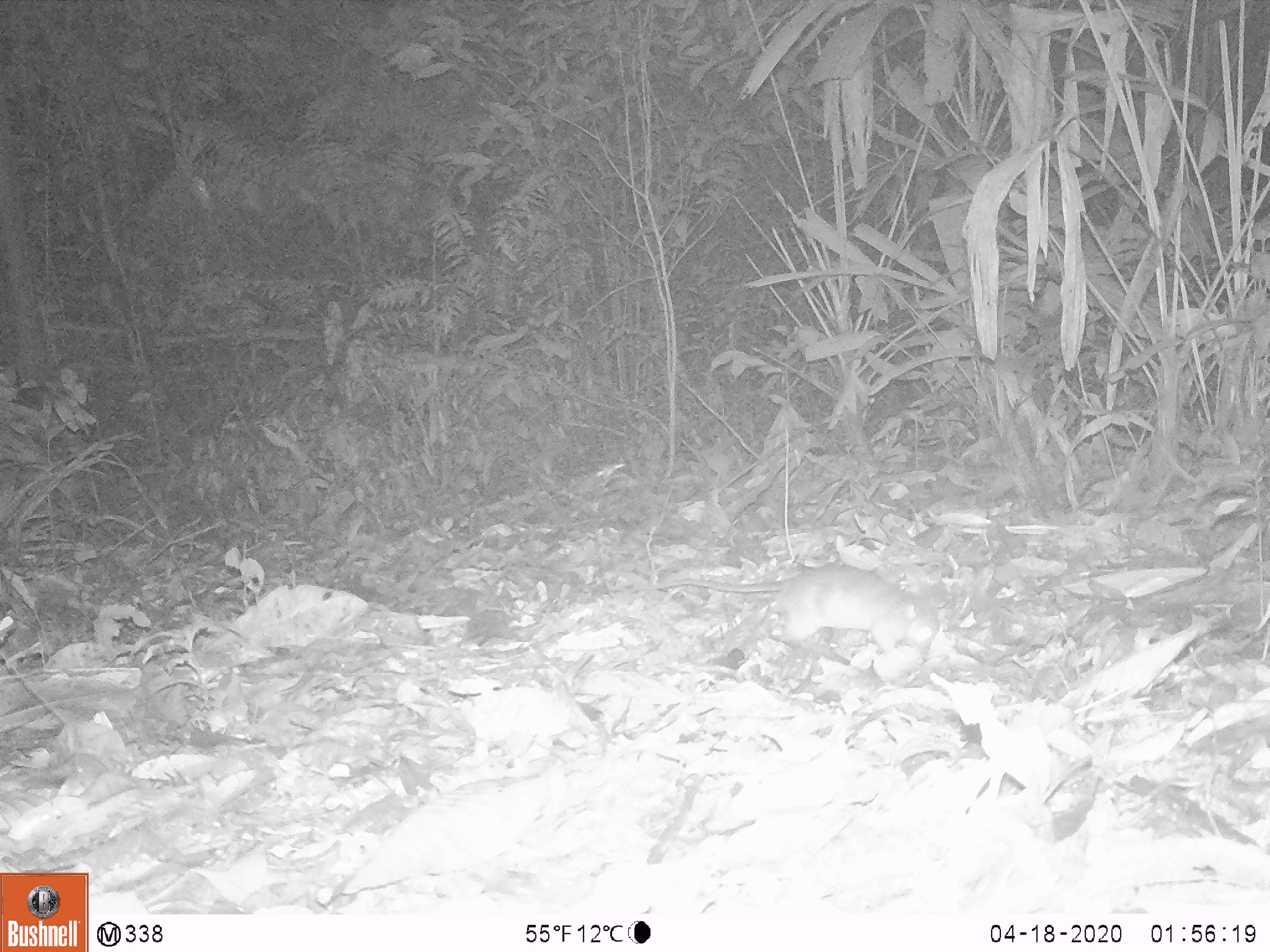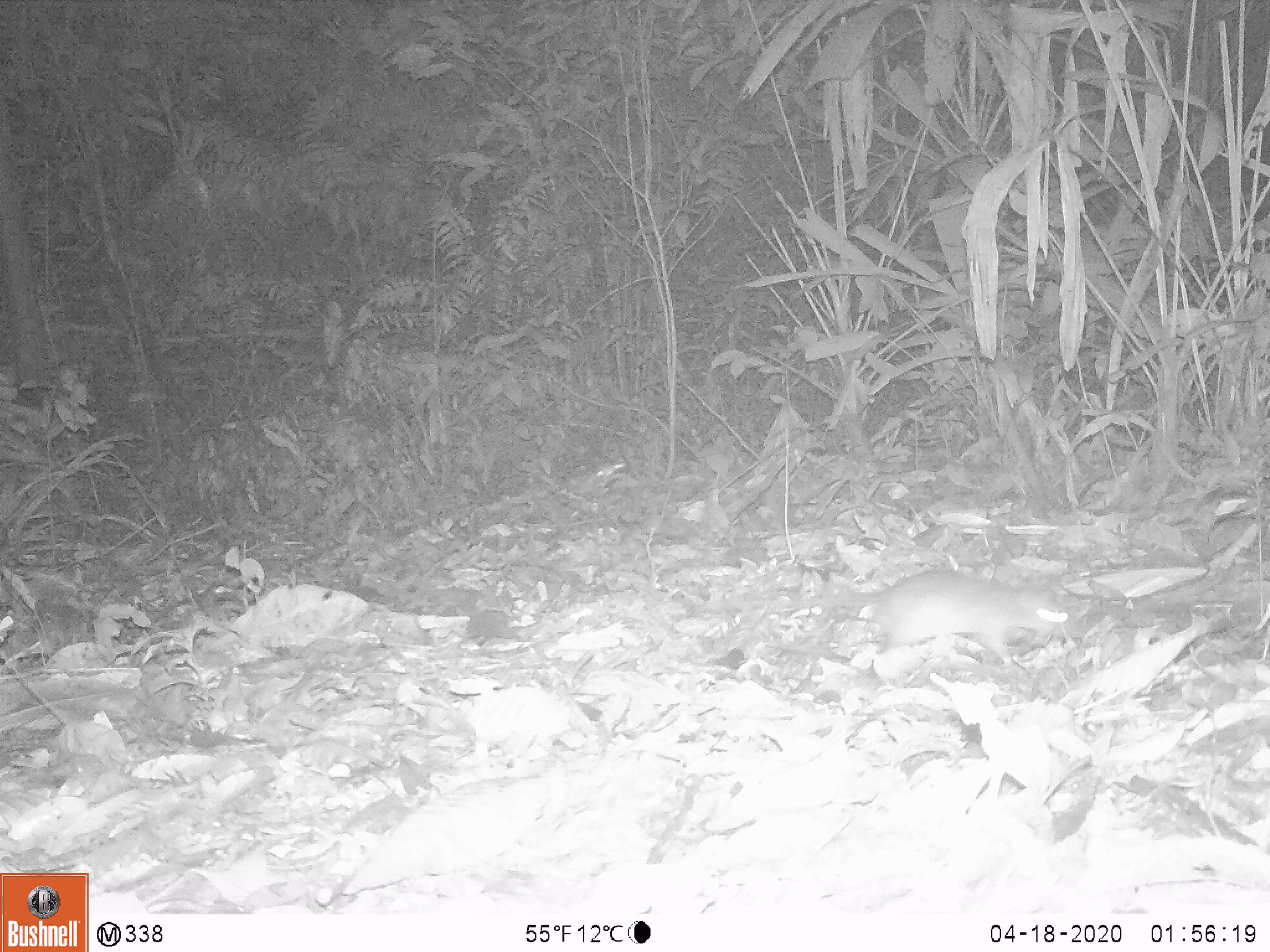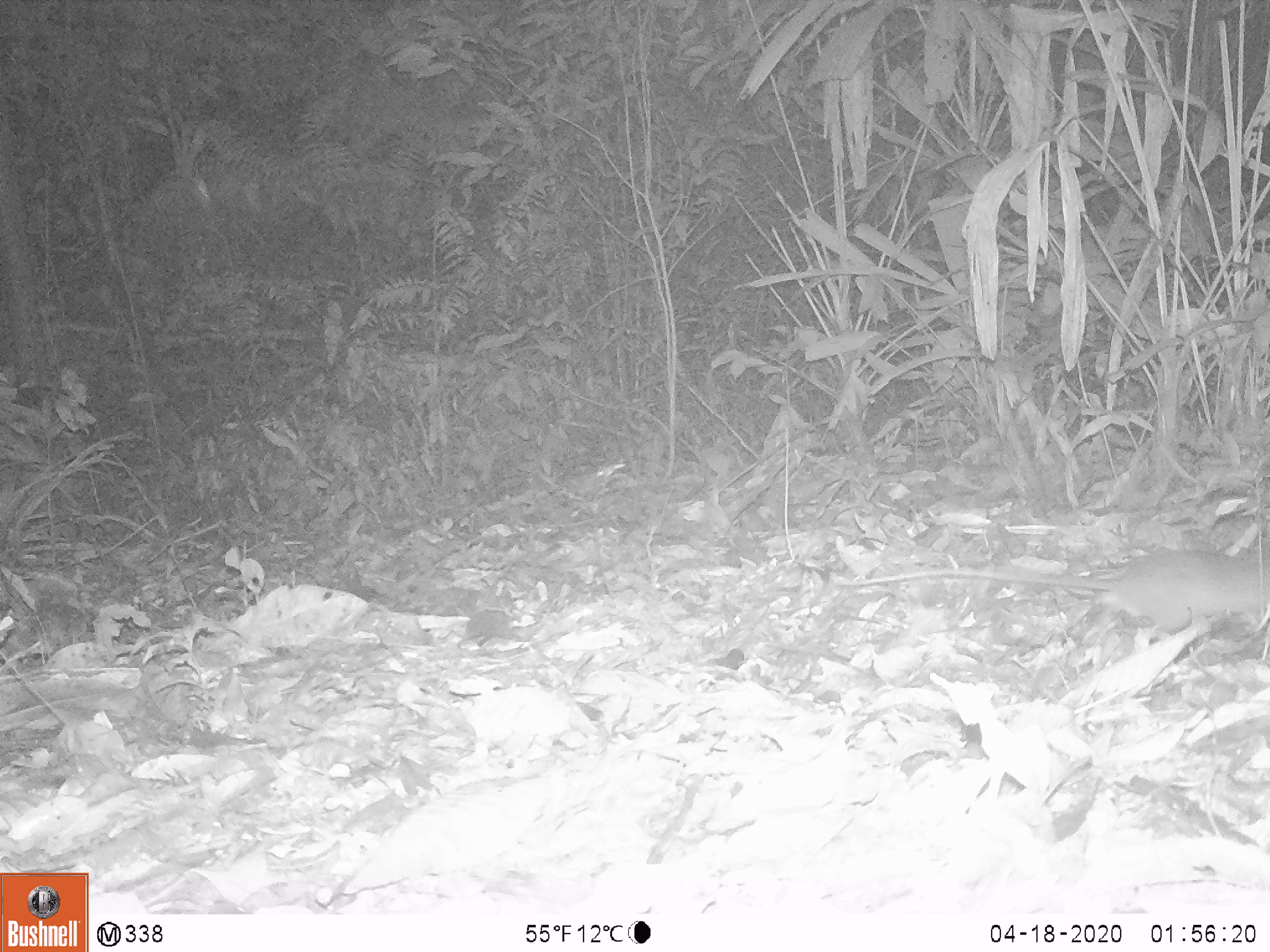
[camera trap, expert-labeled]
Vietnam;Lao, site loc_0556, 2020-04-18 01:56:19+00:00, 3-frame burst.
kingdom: Animalia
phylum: Chordata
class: Mammalia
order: Rodentia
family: Muridae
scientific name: Muridae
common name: old-world mice and rats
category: unidentified murid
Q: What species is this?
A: Unidentified murid (old-world mice and rats) (Muridae).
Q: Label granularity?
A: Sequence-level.